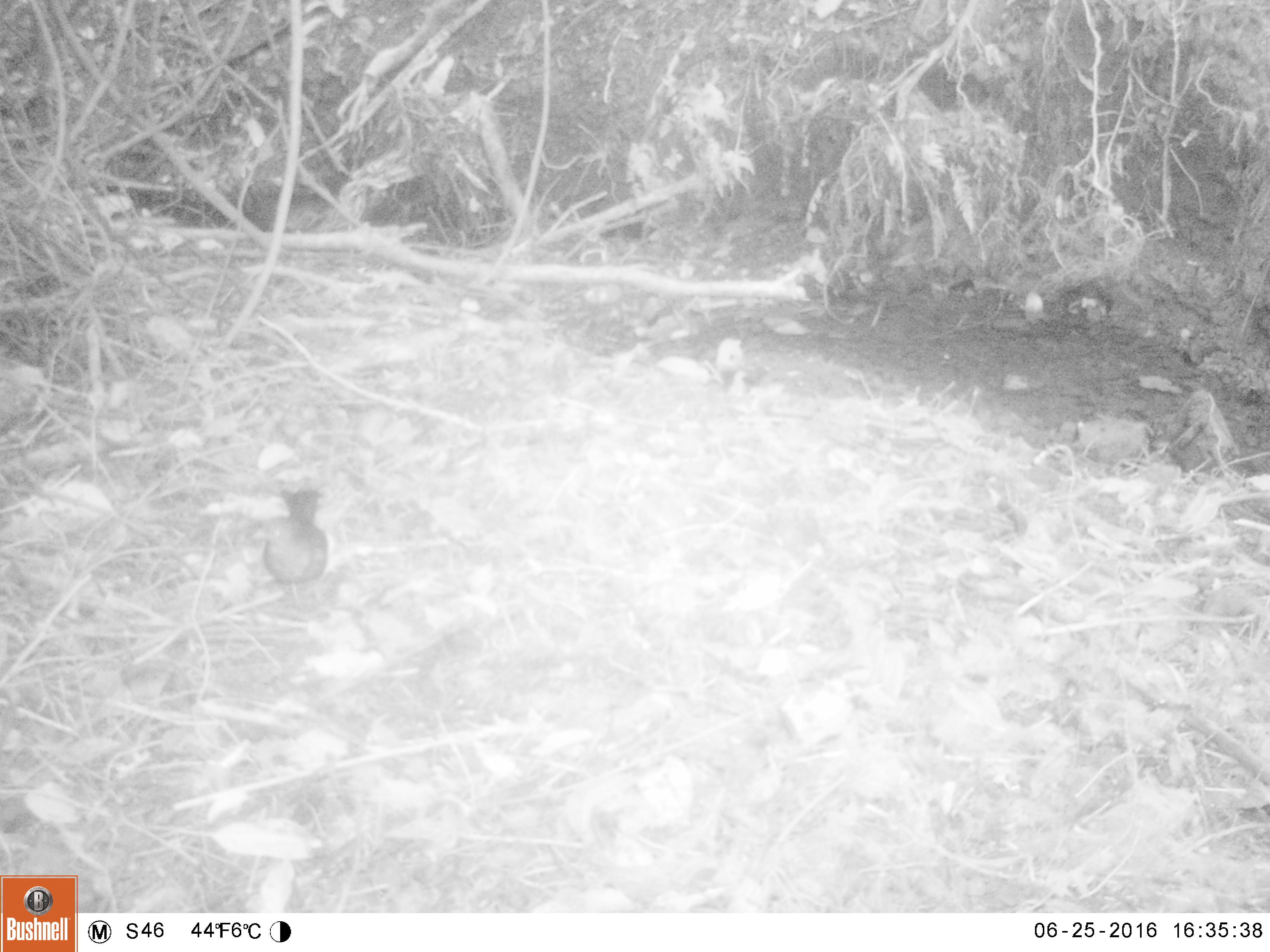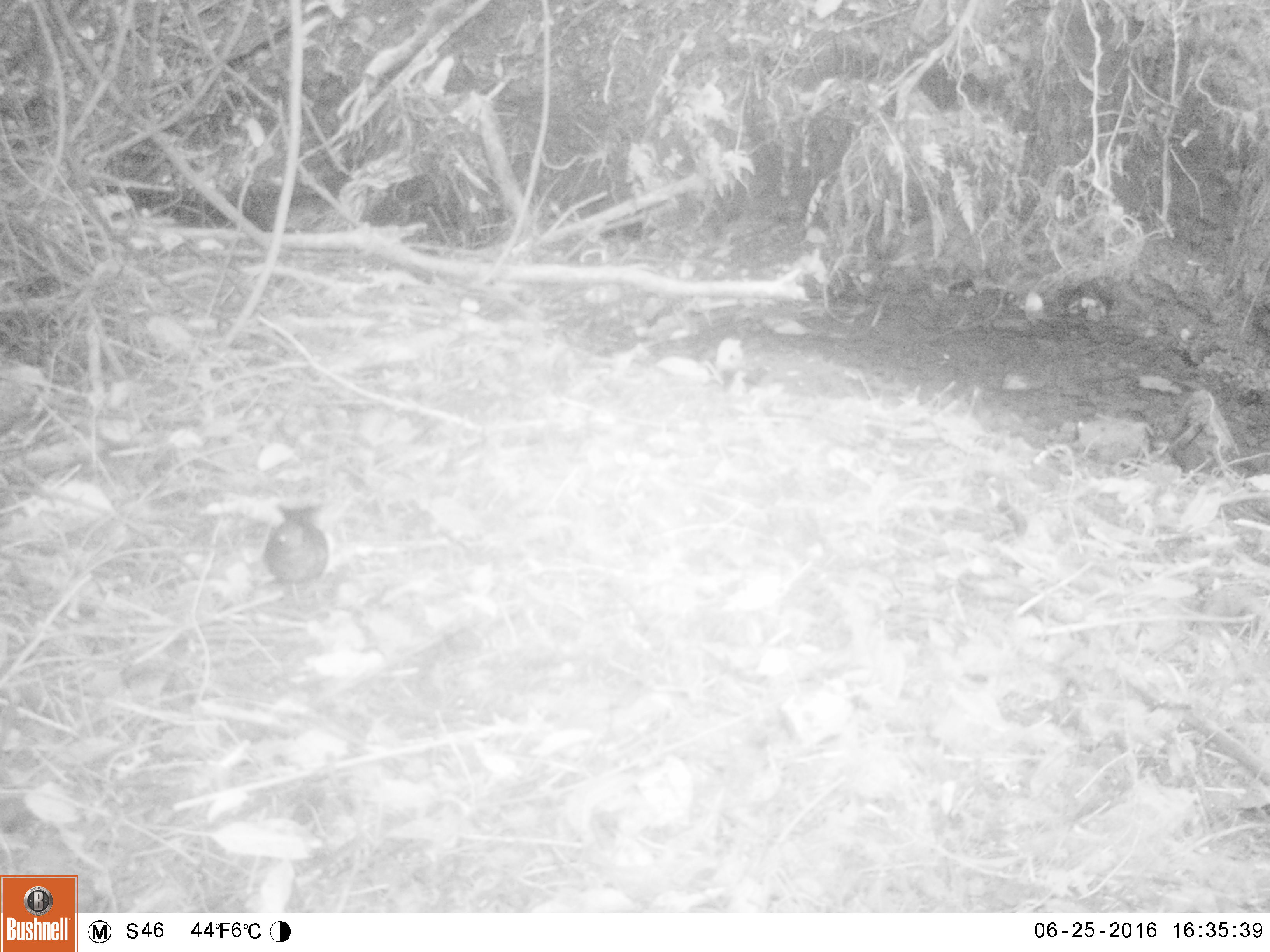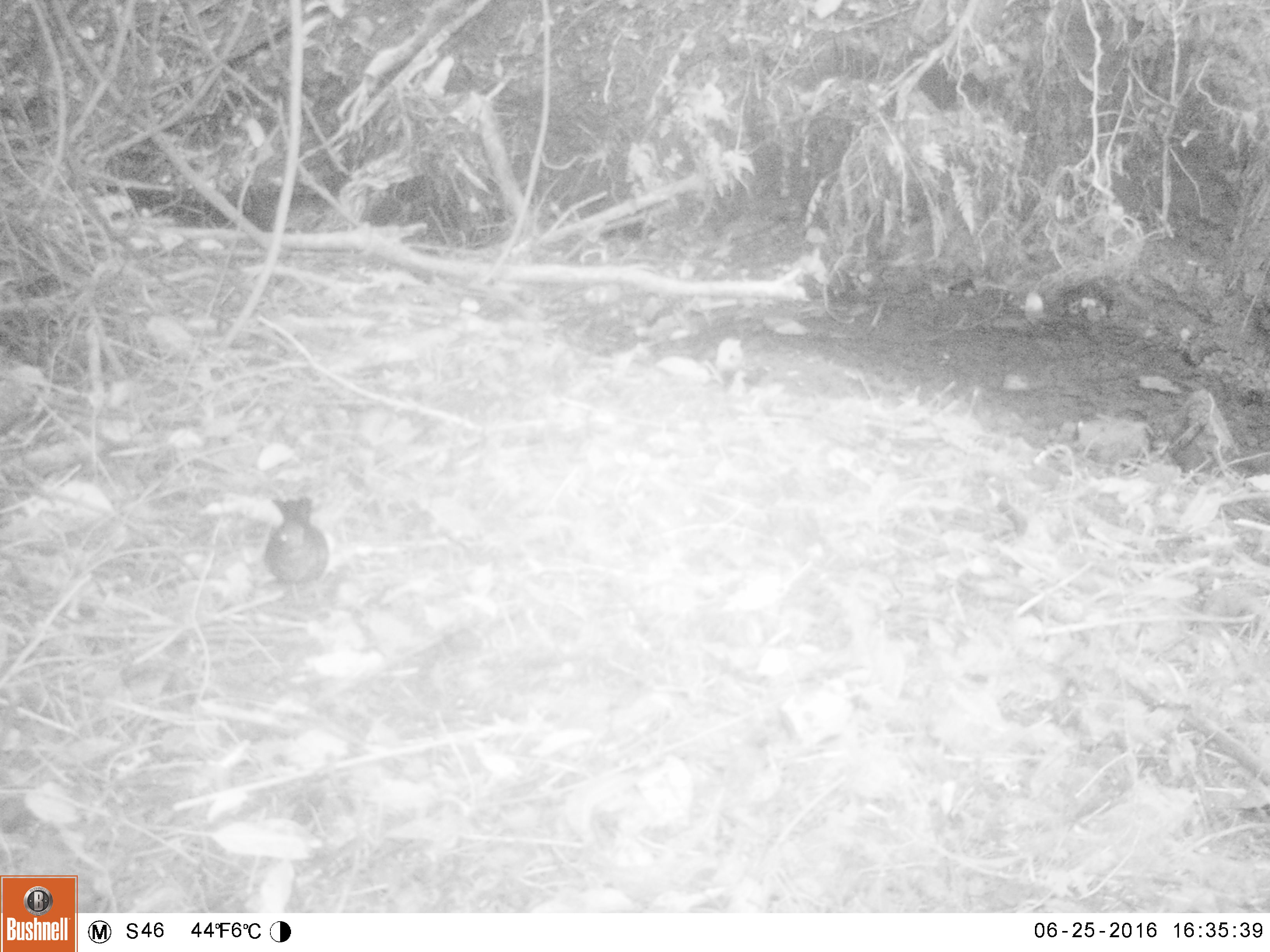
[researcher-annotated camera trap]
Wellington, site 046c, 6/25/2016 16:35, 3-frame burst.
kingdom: Animalia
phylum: Chordata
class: Aves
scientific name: Aves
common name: bird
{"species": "bird (Aves)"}